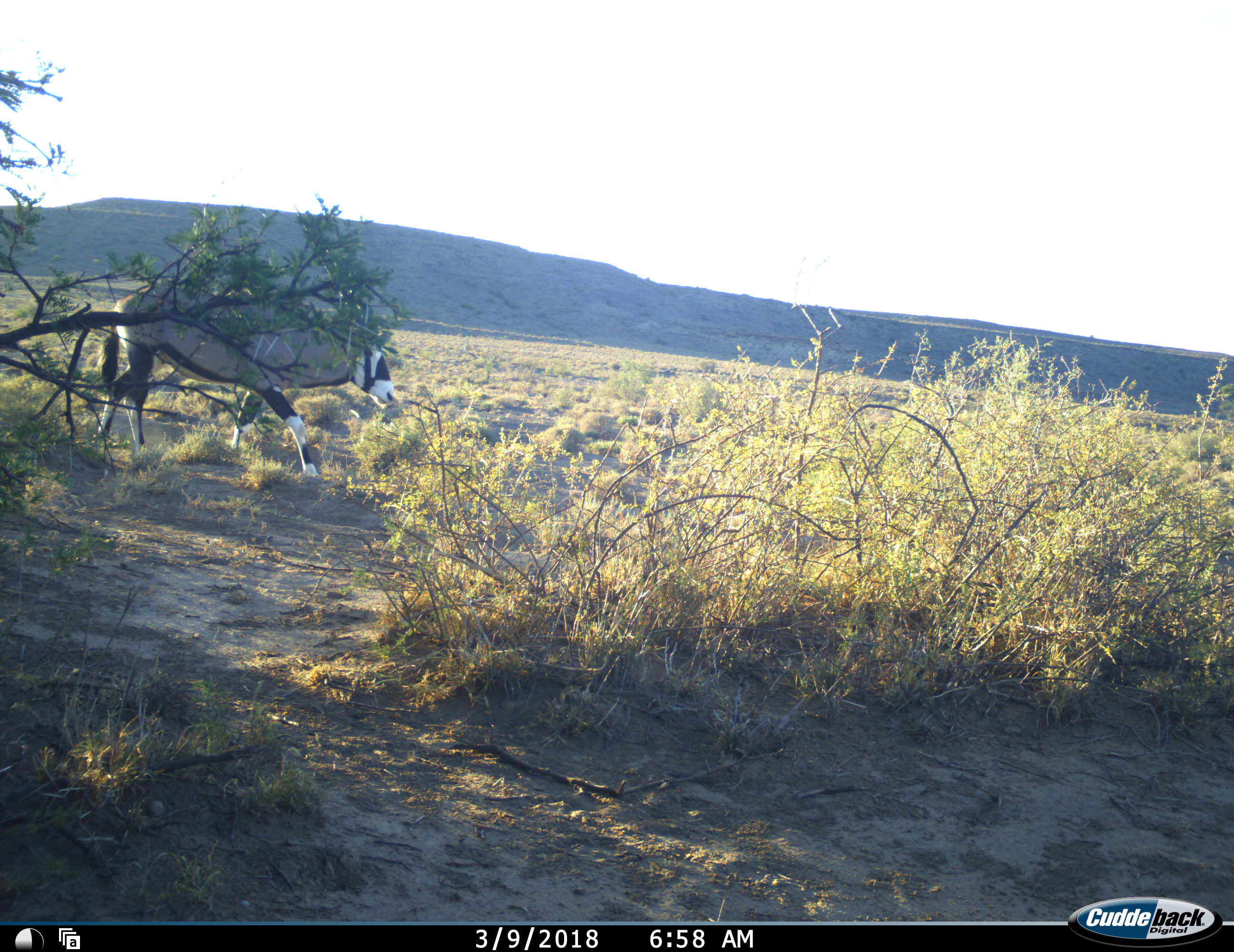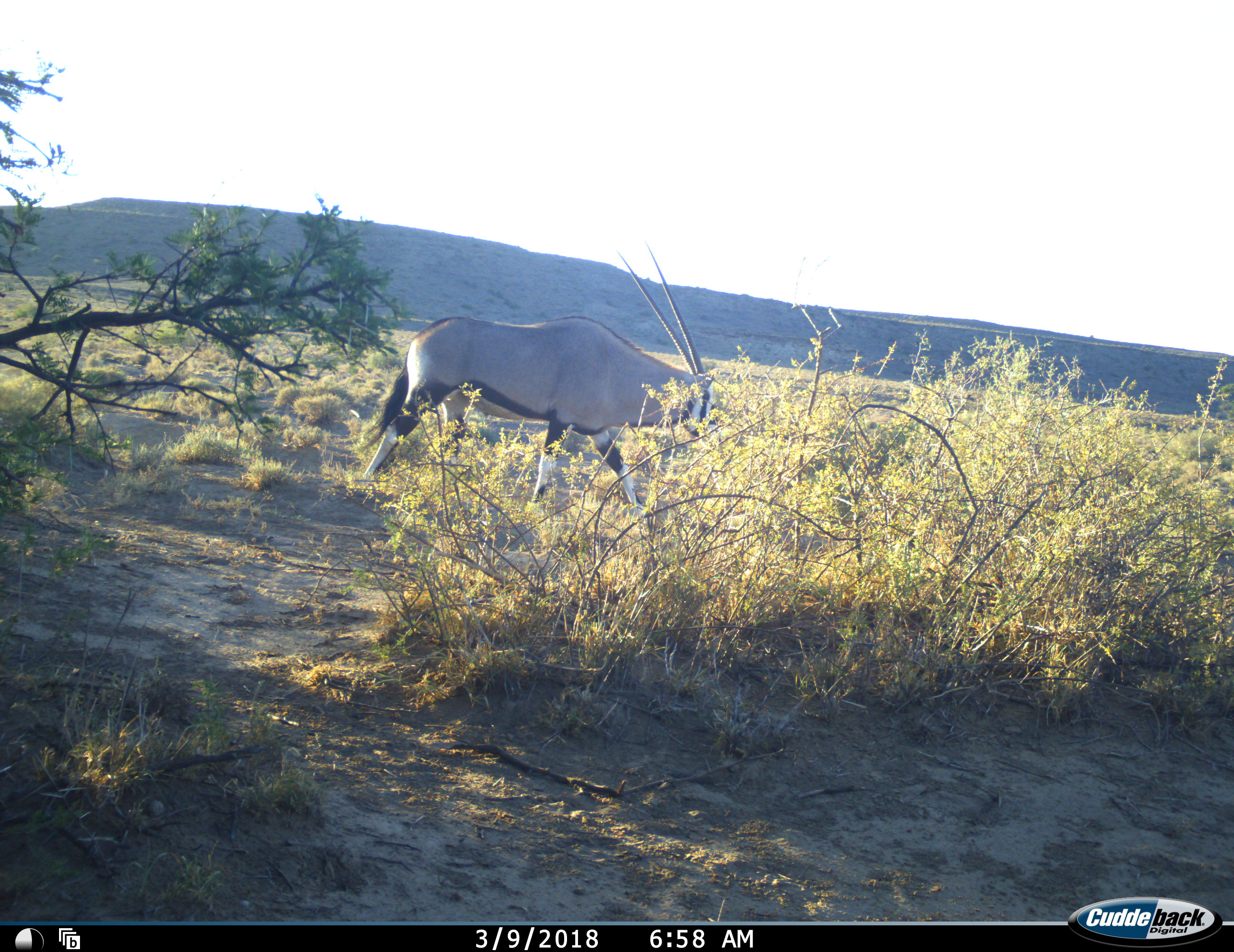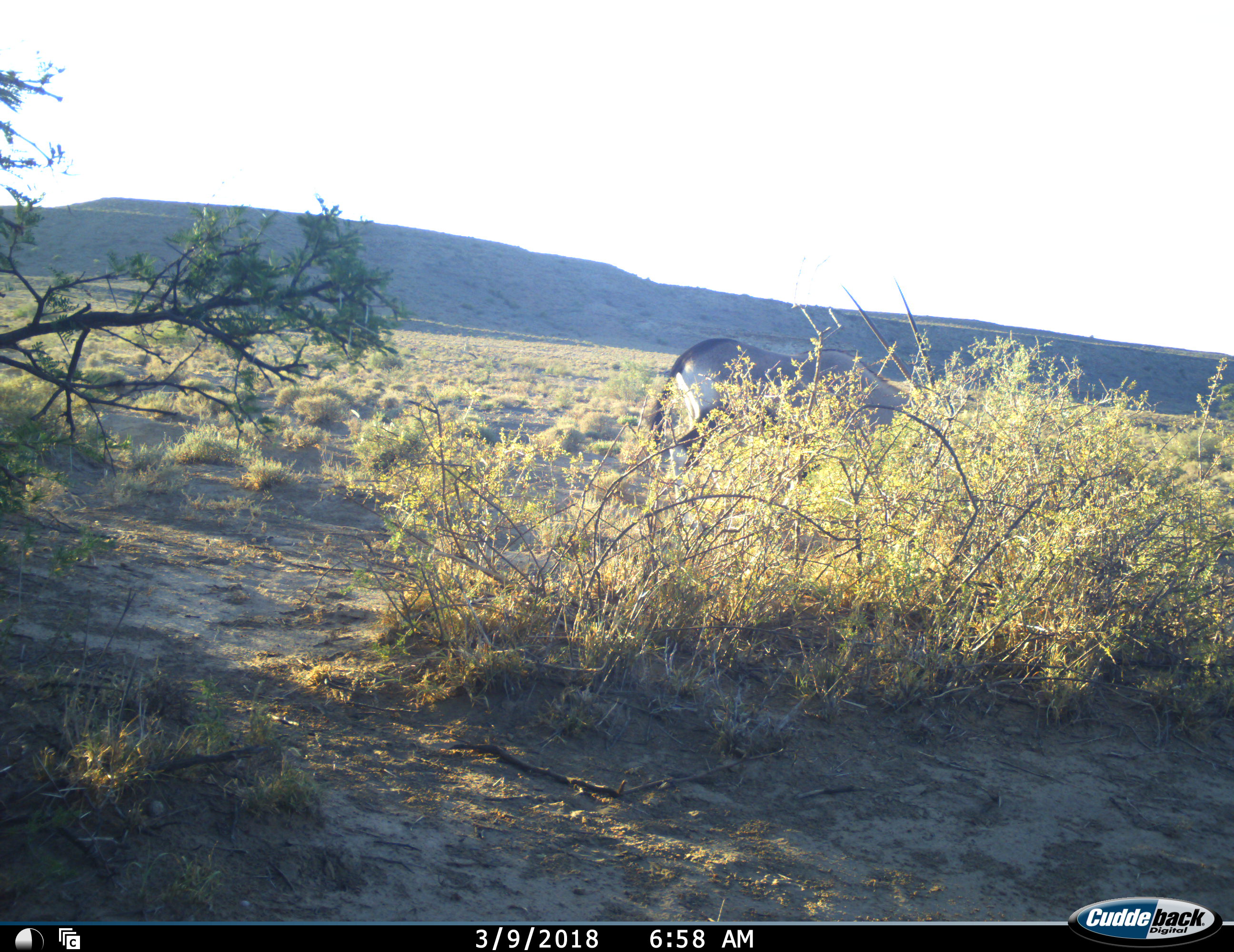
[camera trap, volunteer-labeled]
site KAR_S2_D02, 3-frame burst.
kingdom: Animalia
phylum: Chordata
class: Mammalia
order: Artiodactyla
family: Bovidae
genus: Oryx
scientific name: Oryx gazella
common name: gemsbok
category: oryx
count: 1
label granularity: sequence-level